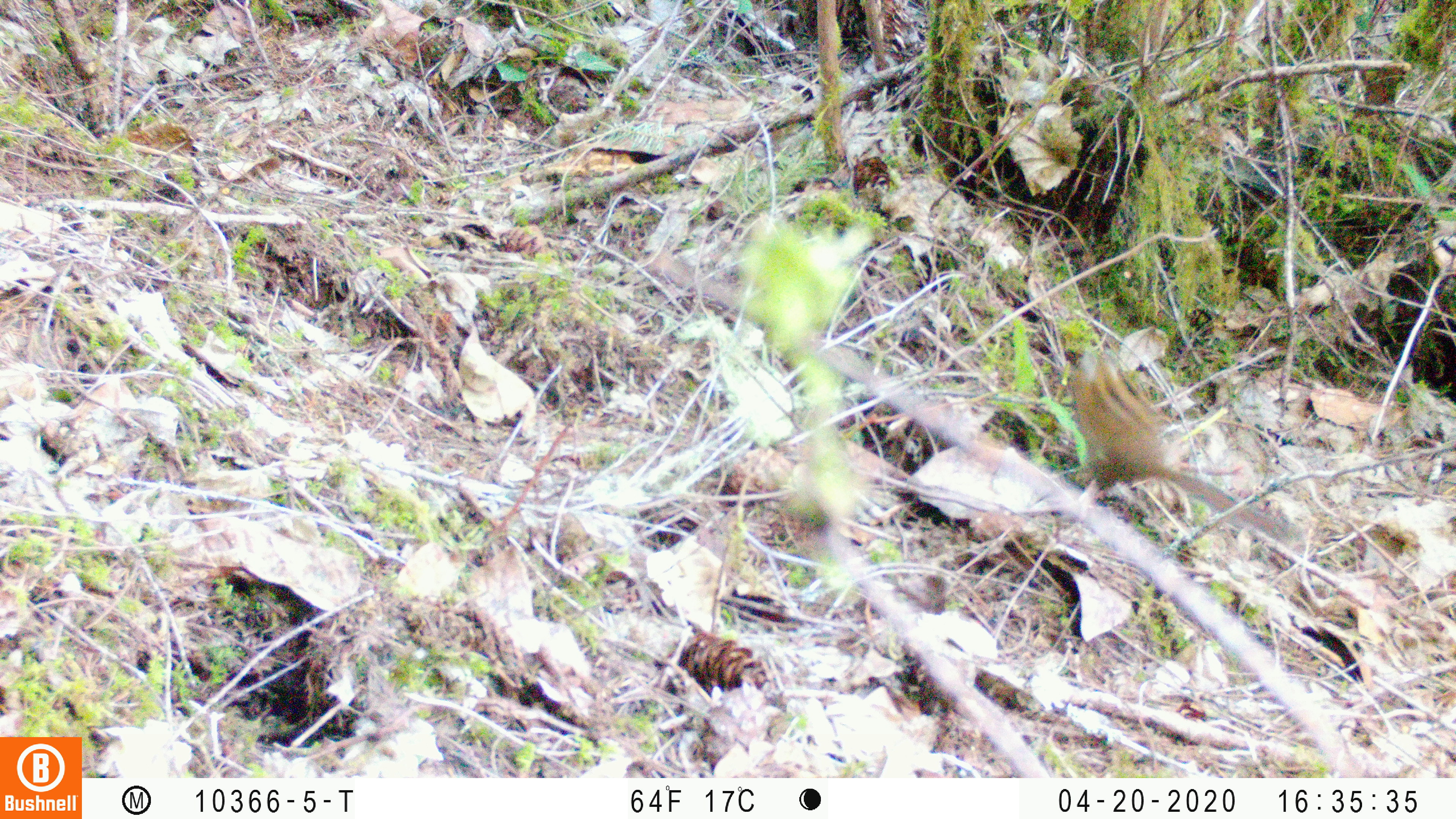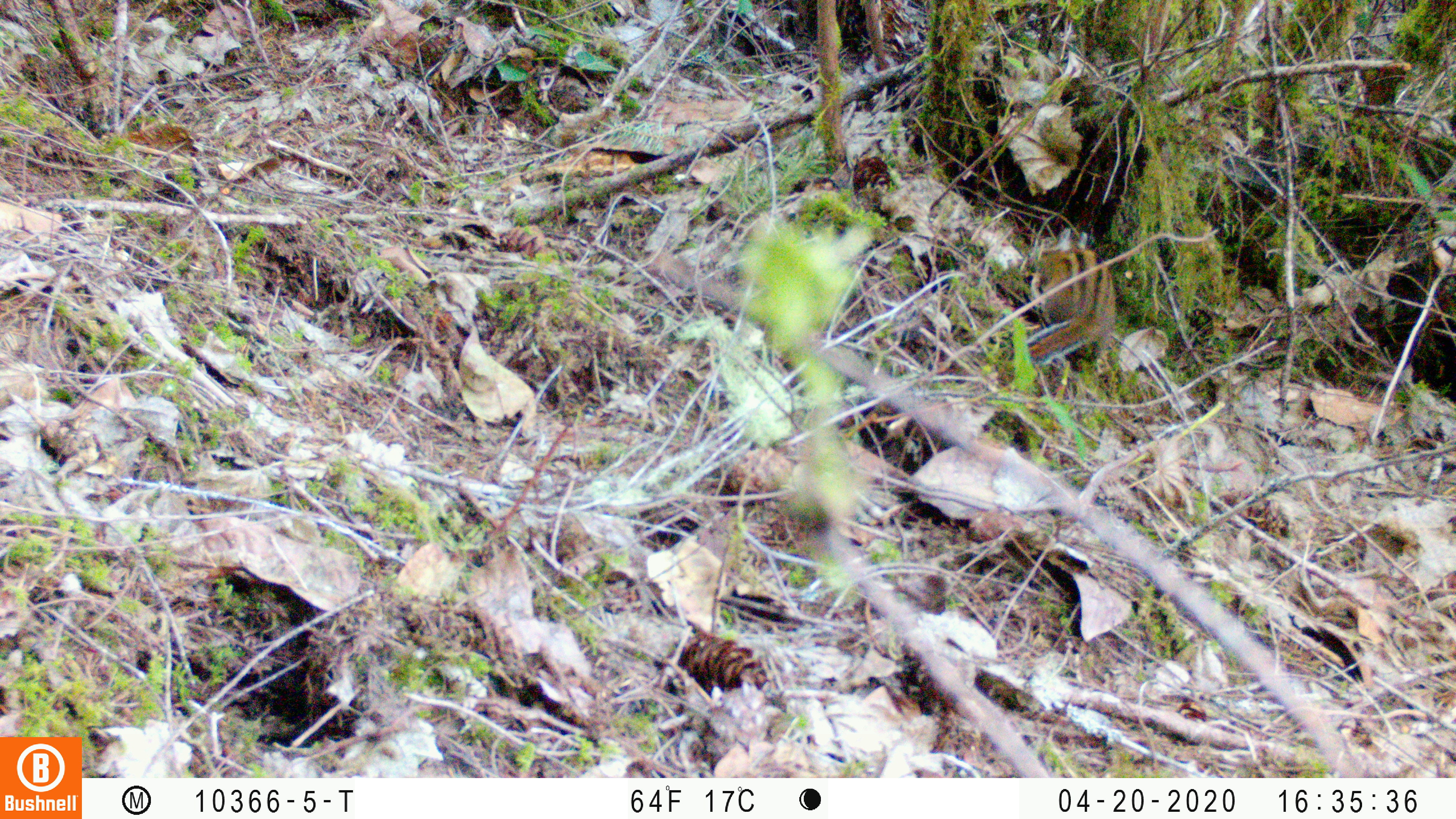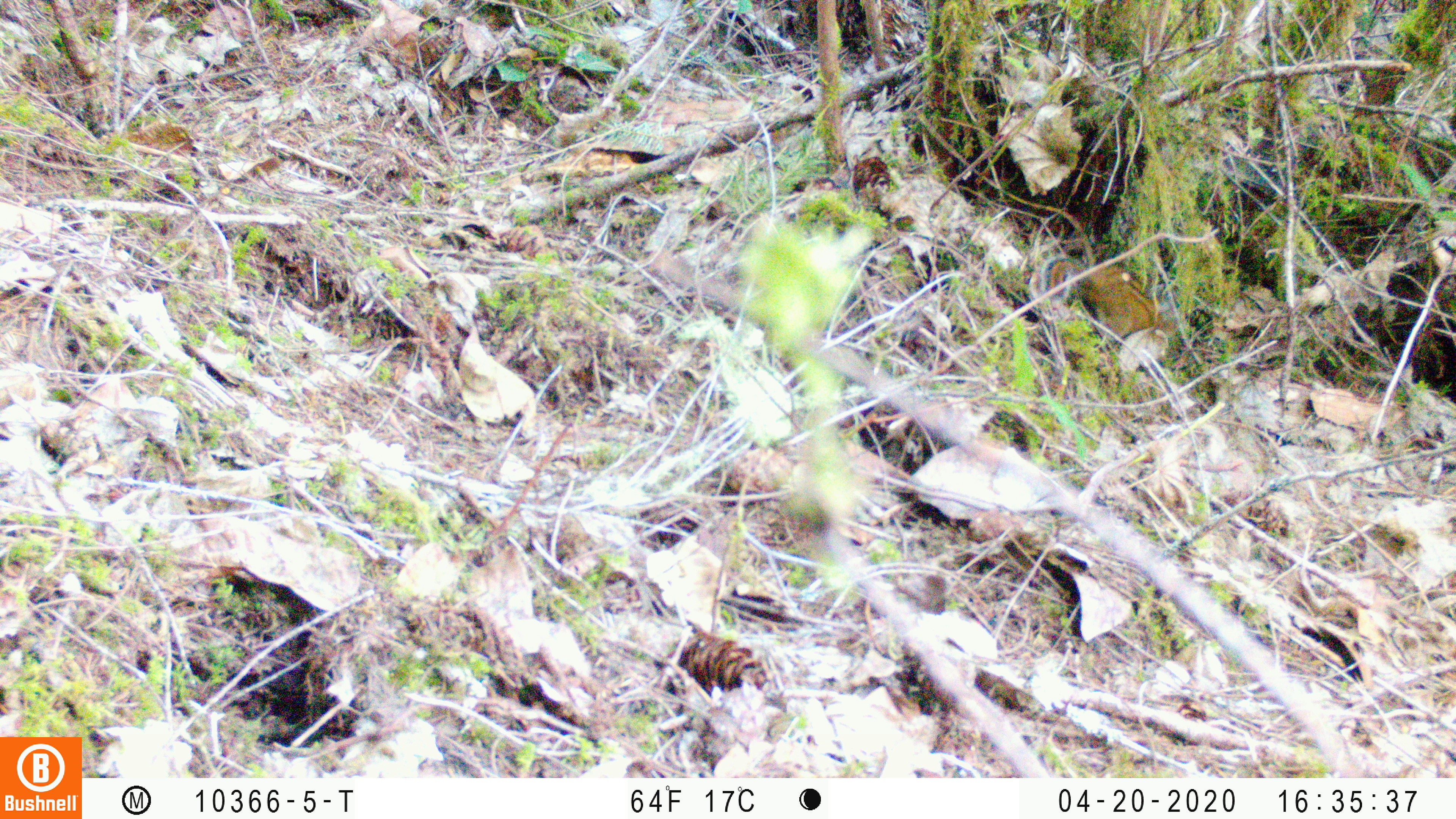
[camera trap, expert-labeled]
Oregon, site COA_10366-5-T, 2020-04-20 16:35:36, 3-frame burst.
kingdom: Animalia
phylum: Chordata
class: Mammalia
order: Rodentia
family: Sciuridae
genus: Neotamias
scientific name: Neotamias townsendii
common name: townsend's chipmunk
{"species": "townsend's chipmunk (Neotamias townsendii)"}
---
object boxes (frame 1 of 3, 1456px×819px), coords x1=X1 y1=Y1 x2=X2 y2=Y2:
townsend's chipmunk: x1=1059 y1=340 x2=1297 y2=548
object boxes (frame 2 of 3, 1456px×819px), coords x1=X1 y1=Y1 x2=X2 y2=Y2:
townsend's chipmunk: x1=1029 y1=222 x2=1122 y2=367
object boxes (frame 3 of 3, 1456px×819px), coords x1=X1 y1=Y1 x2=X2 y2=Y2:
townsend's chipmunk: x1=1038 y1=249 x2=1183 y2=342